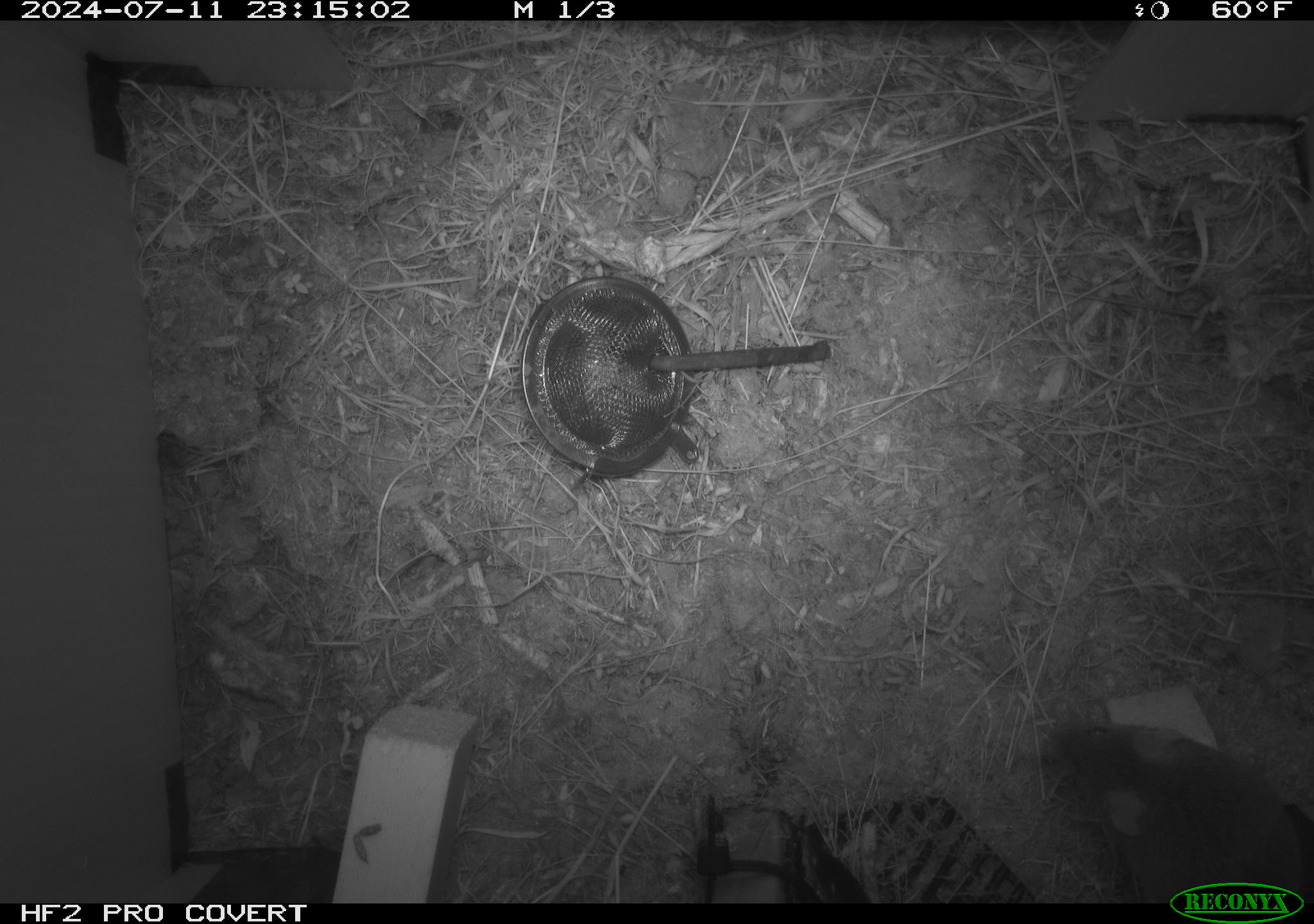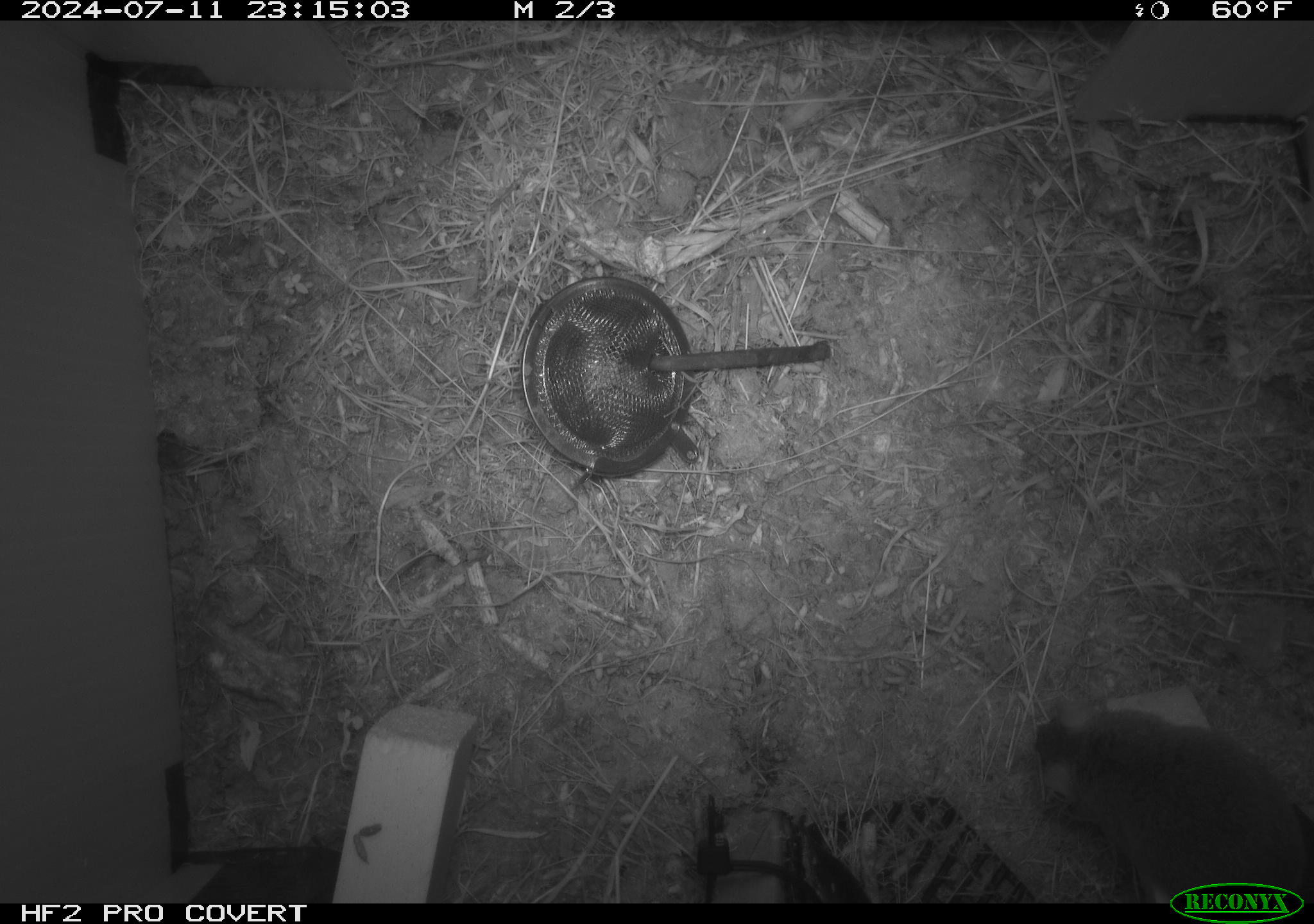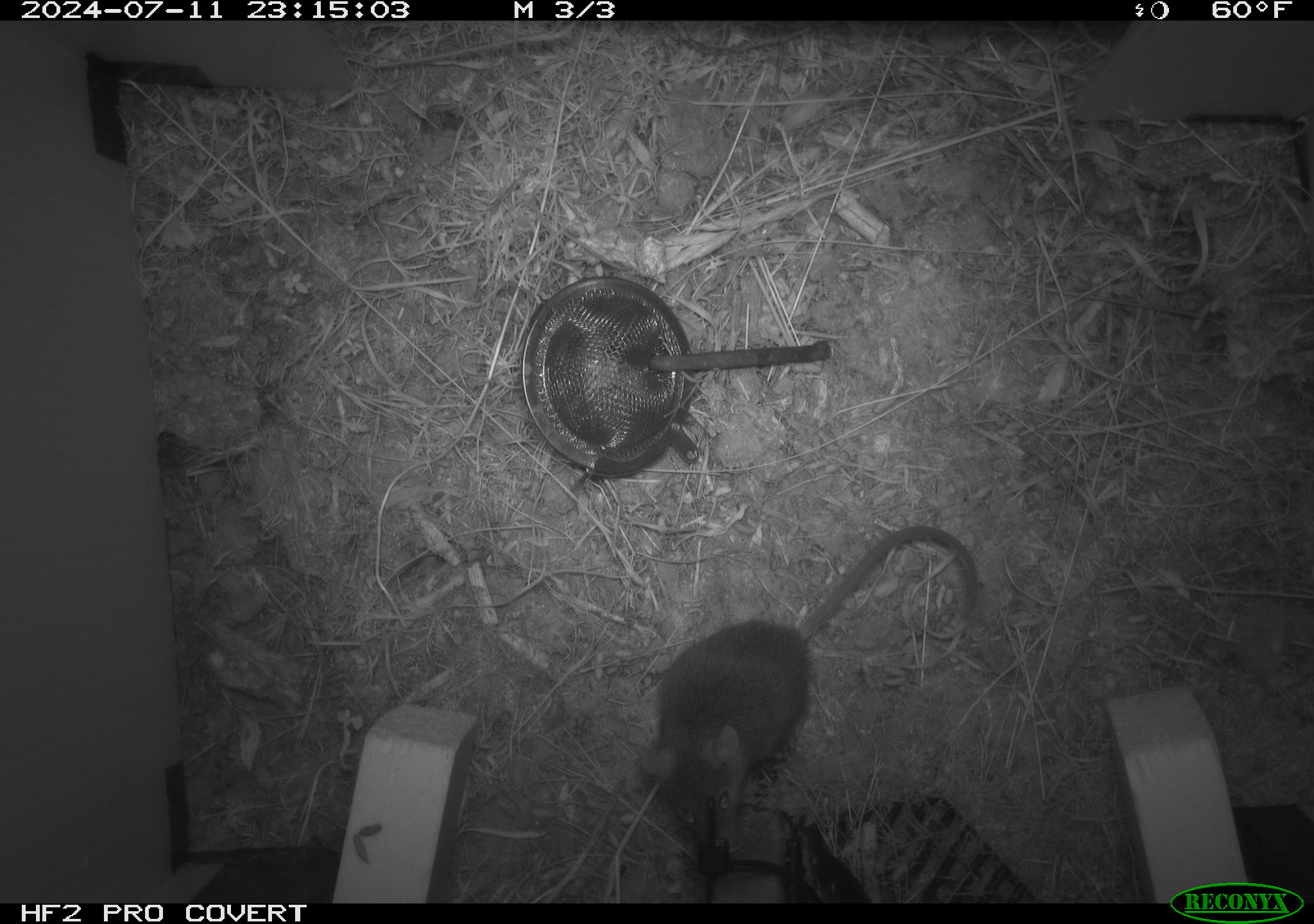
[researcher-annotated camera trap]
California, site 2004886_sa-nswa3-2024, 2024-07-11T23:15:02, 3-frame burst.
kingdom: Animalia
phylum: Chordata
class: Mammalia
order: Rodentia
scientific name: Rodentia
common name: rodent